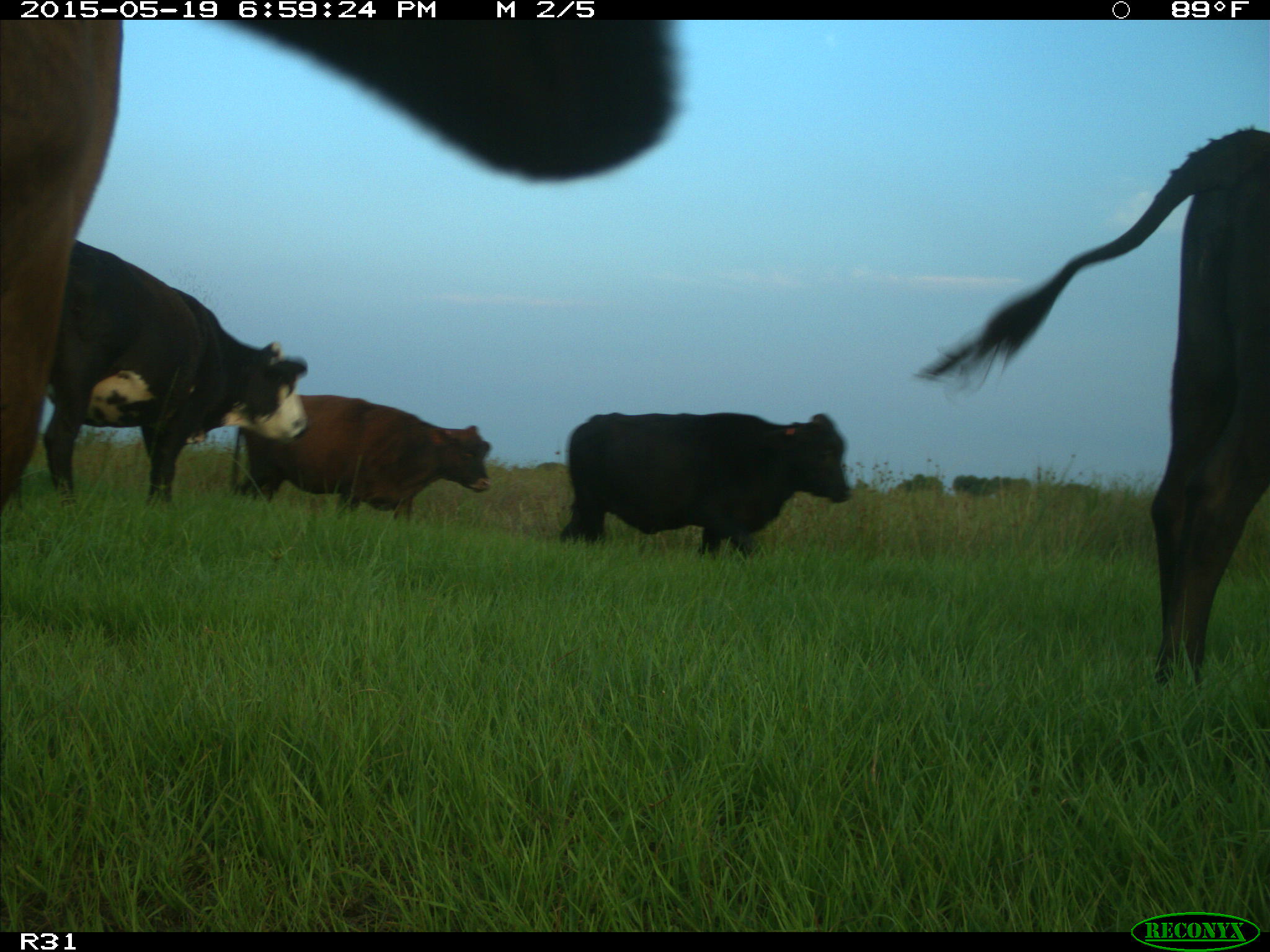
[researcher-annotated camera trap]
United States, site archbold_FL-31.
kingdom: Animalia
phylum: Chordata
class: Mammalia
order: Artiodactyla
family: Bovidae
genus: Bos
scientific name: Bos taurus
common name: domestic cow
Bos taurus (domestic cow).